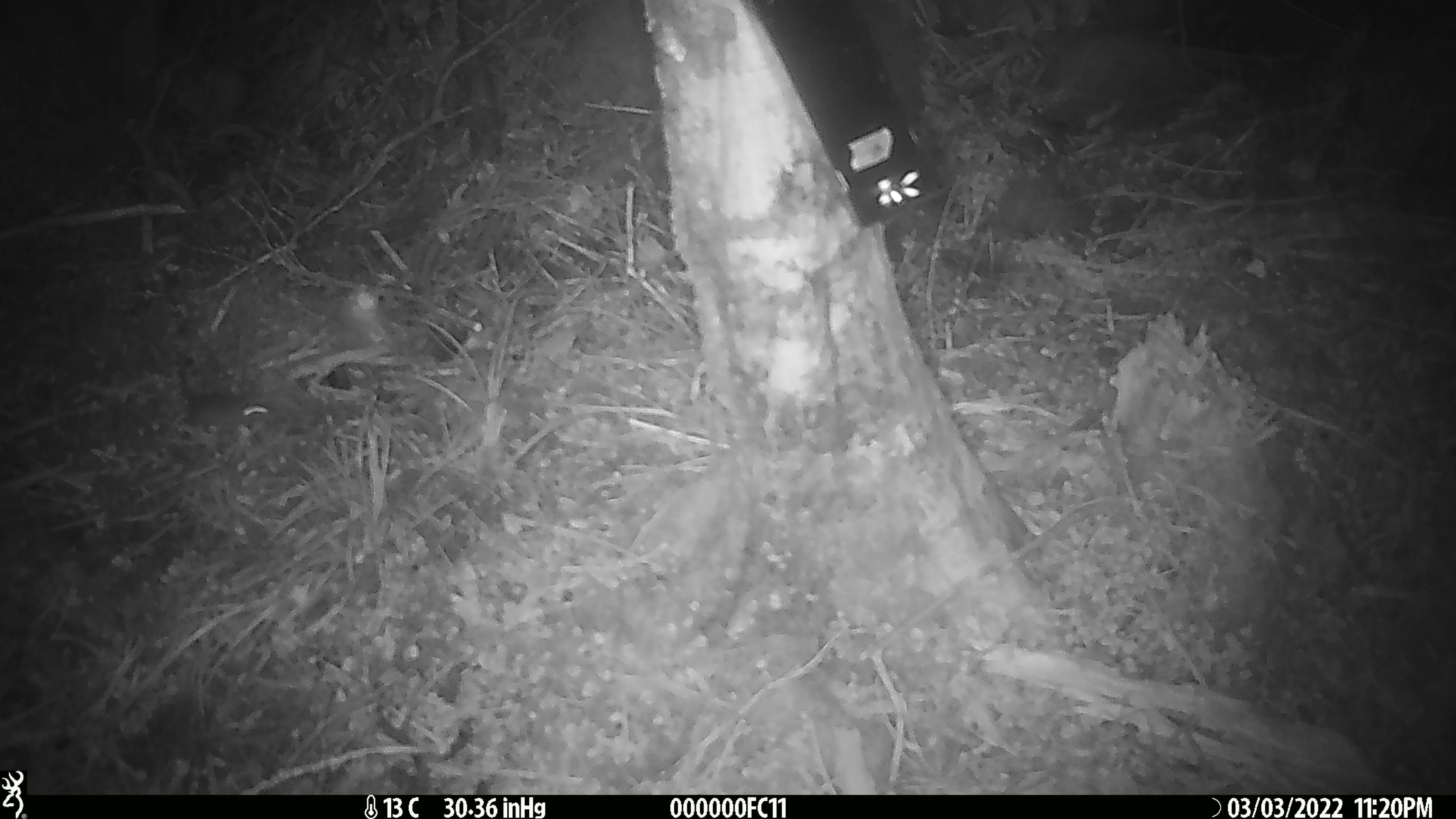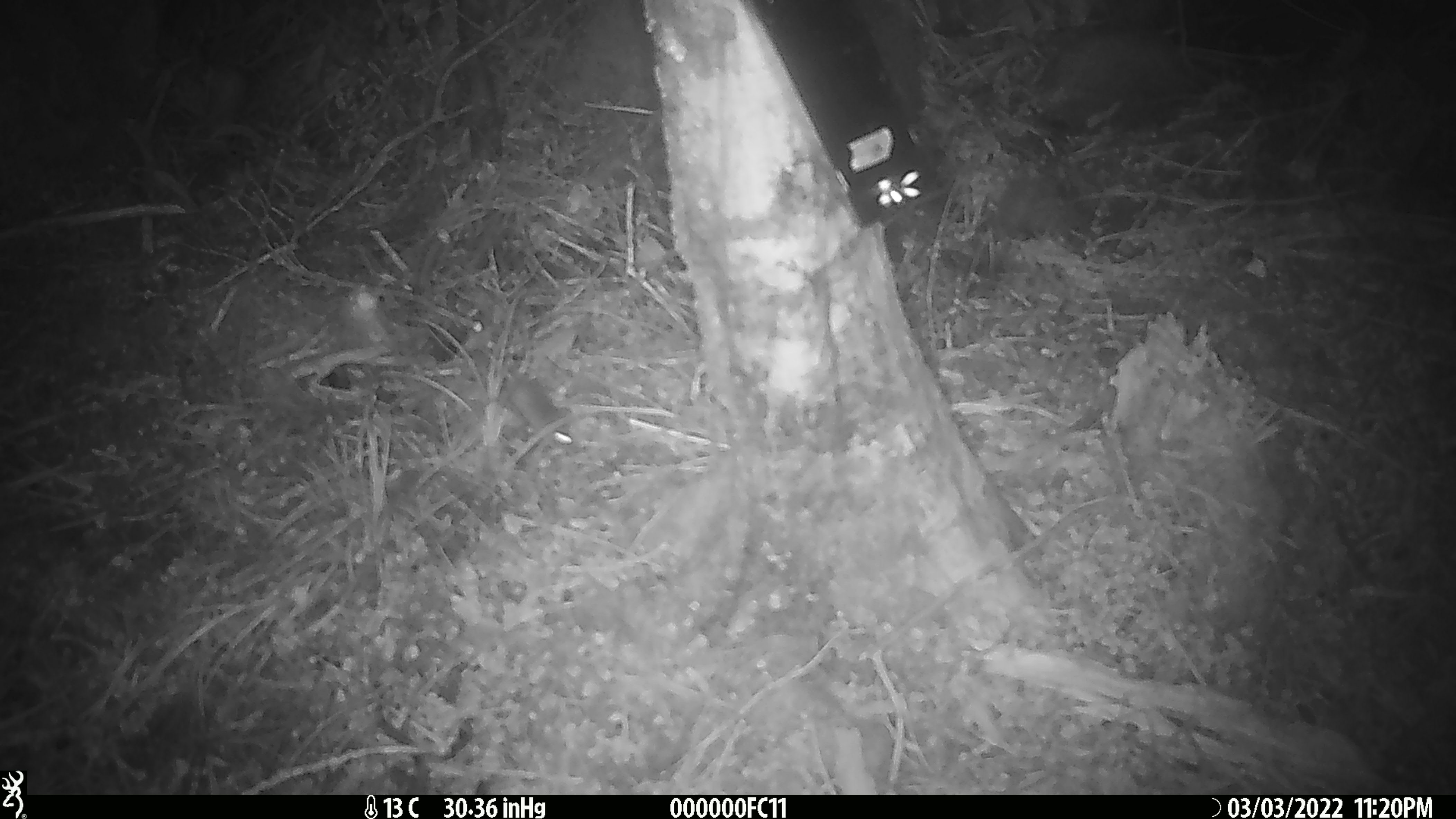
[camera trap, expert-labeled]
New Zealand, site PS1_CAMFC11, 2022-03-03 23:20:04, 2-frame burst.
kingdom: Animalia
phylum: Chordata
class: Mammalia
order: Rodentia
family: Muridae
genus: Mus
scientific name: Mus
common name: mouse